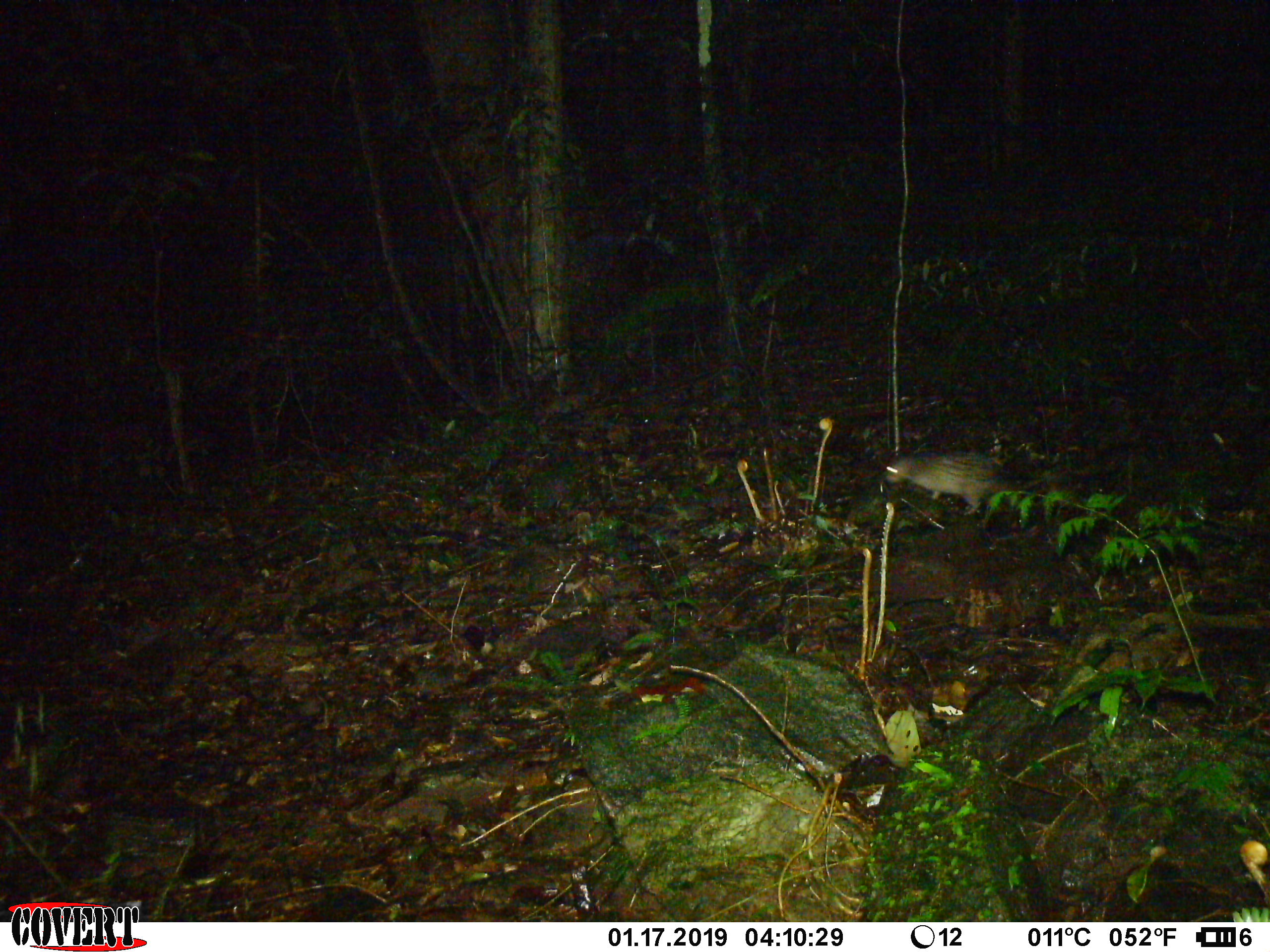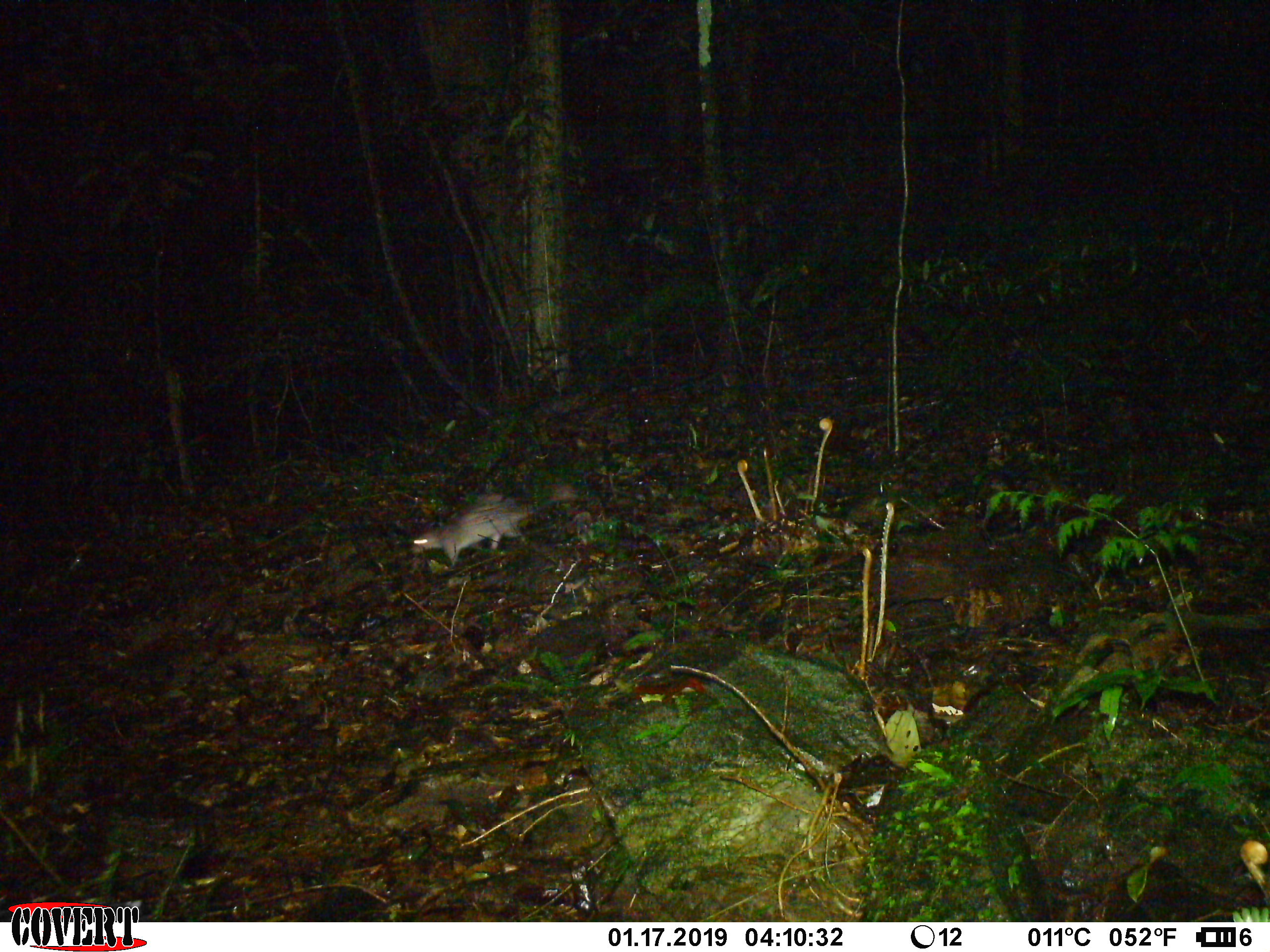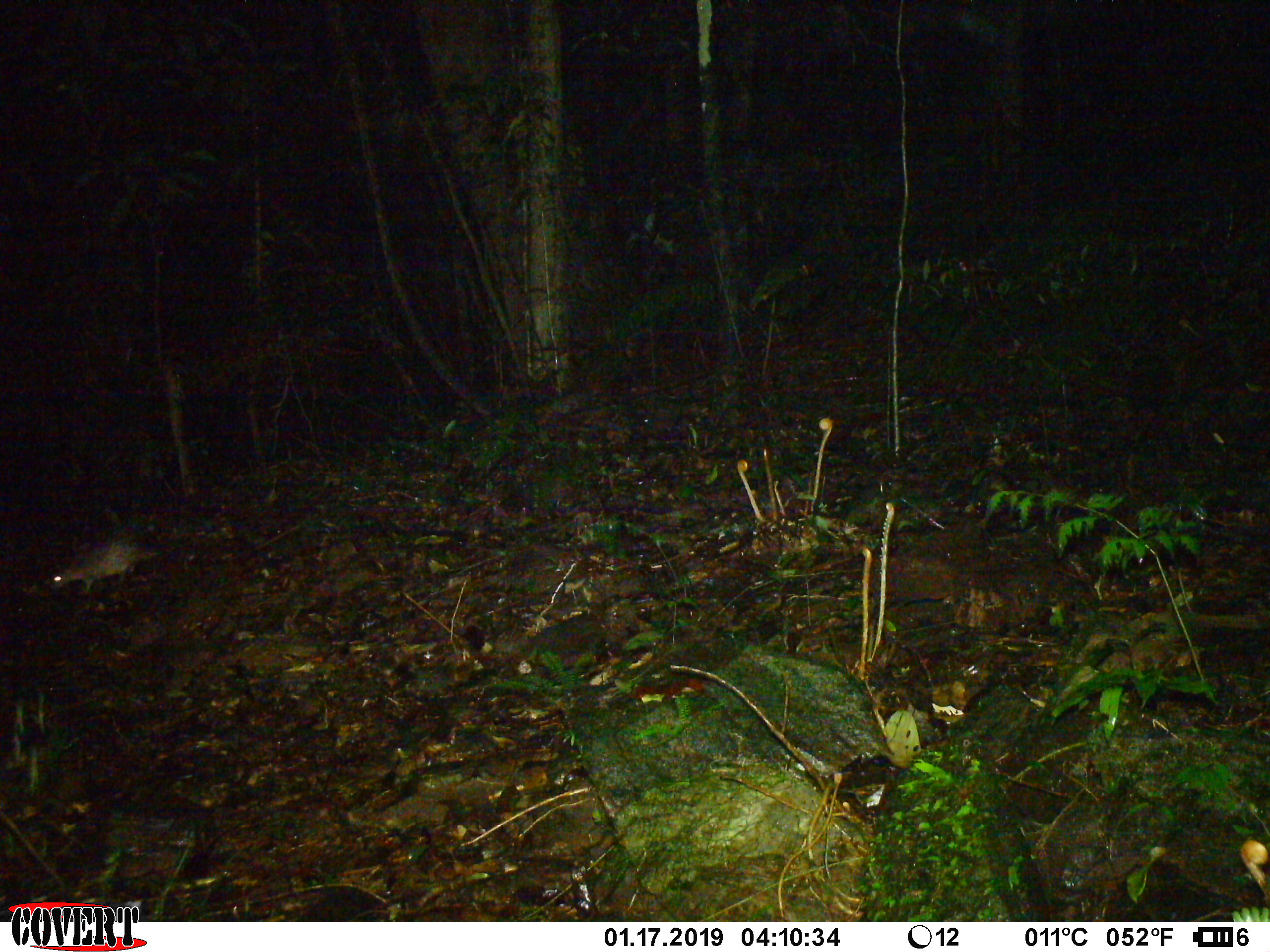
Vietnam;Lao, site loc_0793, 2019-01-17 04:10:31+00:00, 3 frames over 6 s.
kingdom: Animalia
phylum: Chordata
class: Mammalia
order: Rodentia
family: Hystricidae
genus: Atherurus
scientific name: Atherurus macrourus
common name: asiatic brush-tailed porcupine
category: asiatic brush tailed porcupine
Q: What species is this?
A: Asiatic brush tailed porcupine (asiatic brush-tailed porcupine) (Atherurus macrourus).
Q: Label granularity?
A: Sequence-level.